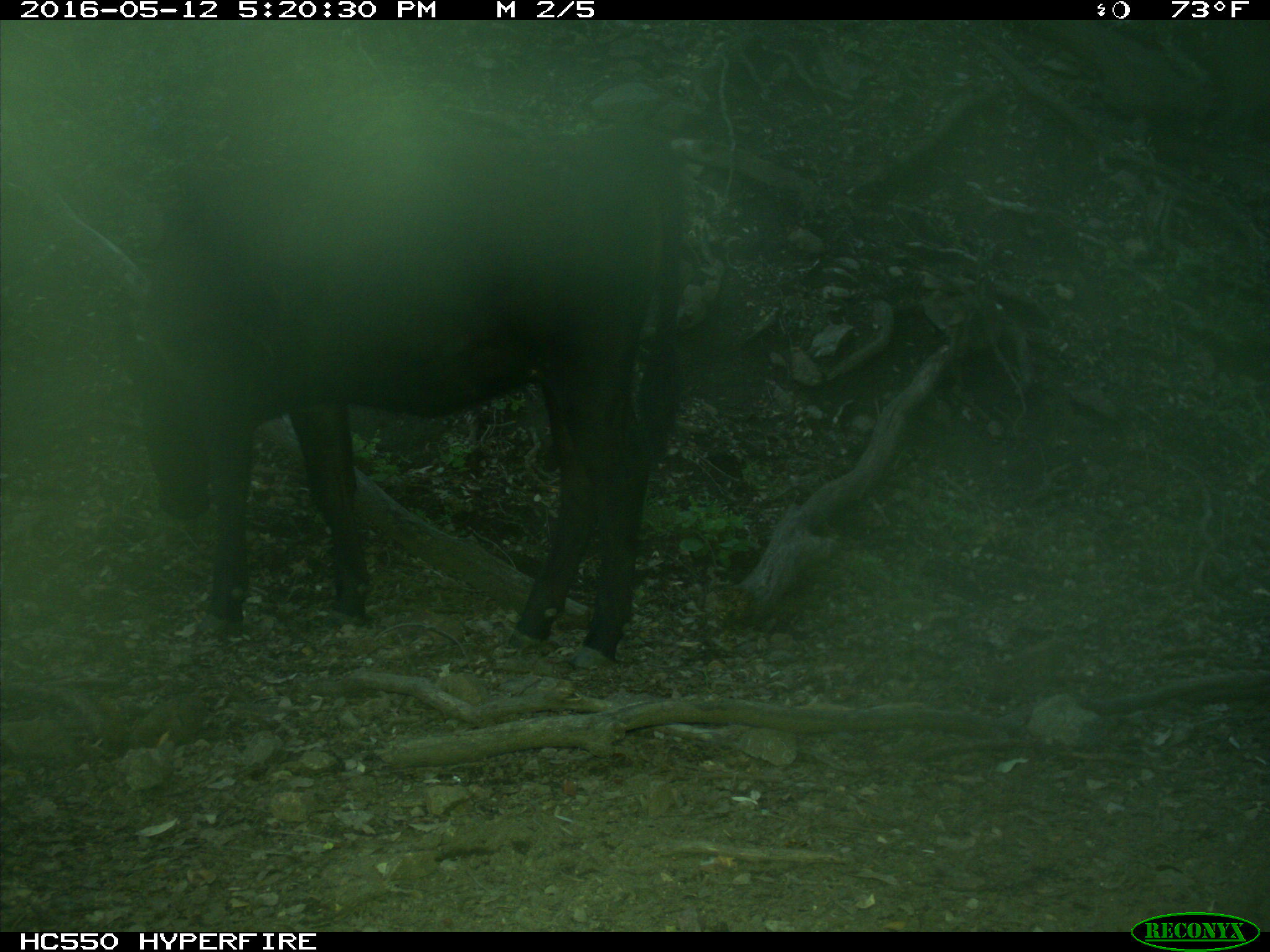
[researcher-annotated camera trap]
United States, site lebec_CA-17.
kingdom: Animalia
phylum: Chordata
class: Mammalia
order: Artiodactyla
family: Bovidae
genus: Bos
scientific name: Bos taurus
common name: domestic cow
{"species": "Bos taurus (domestic cow)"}